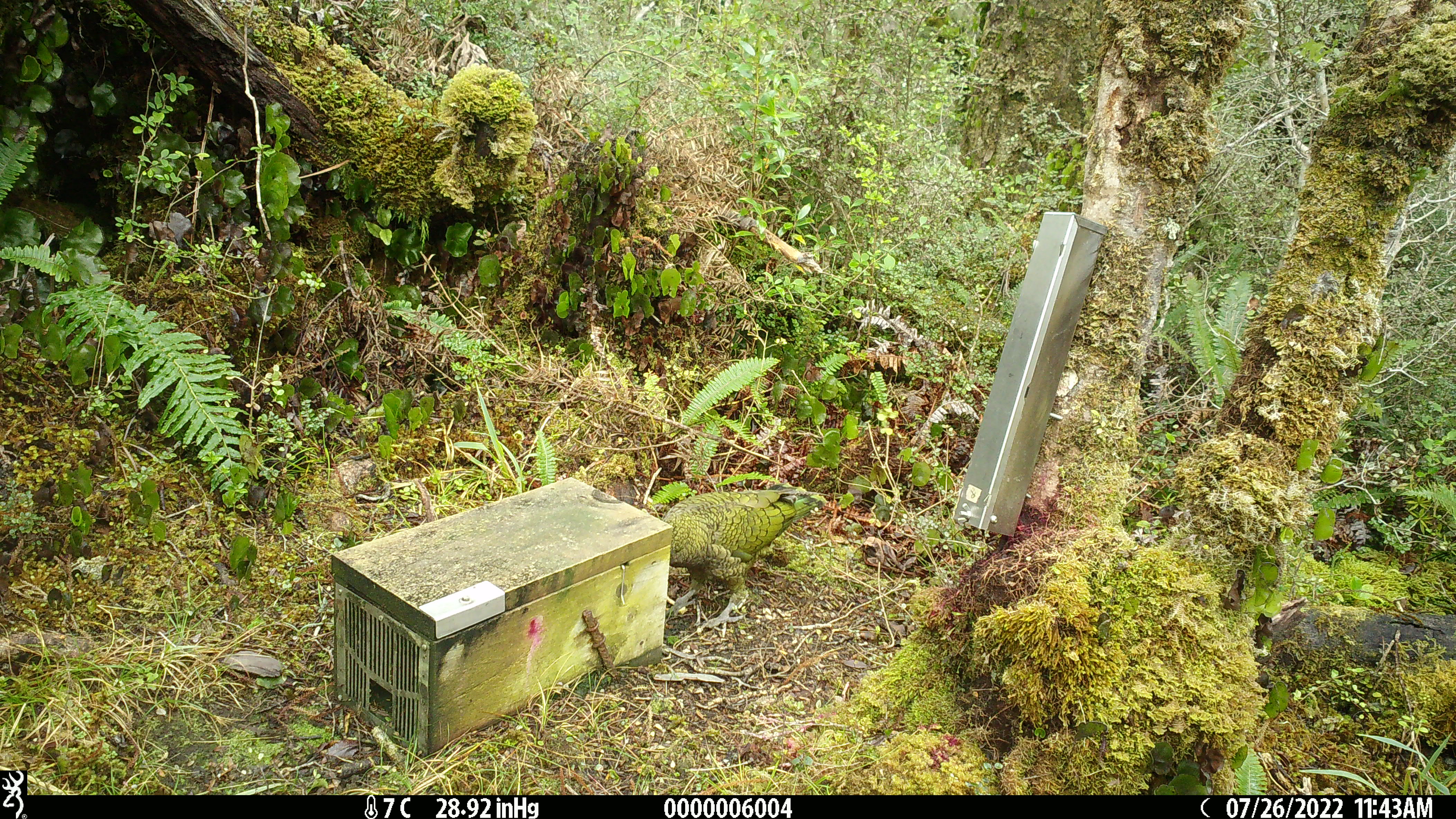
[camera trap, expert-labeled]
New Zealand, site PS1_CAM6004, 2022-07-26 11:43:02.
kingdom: Animalia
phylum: Chordata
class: Aves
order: Psittaciformes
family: Strigopidae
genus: Nestor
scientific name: Nestor notabilis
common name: kea